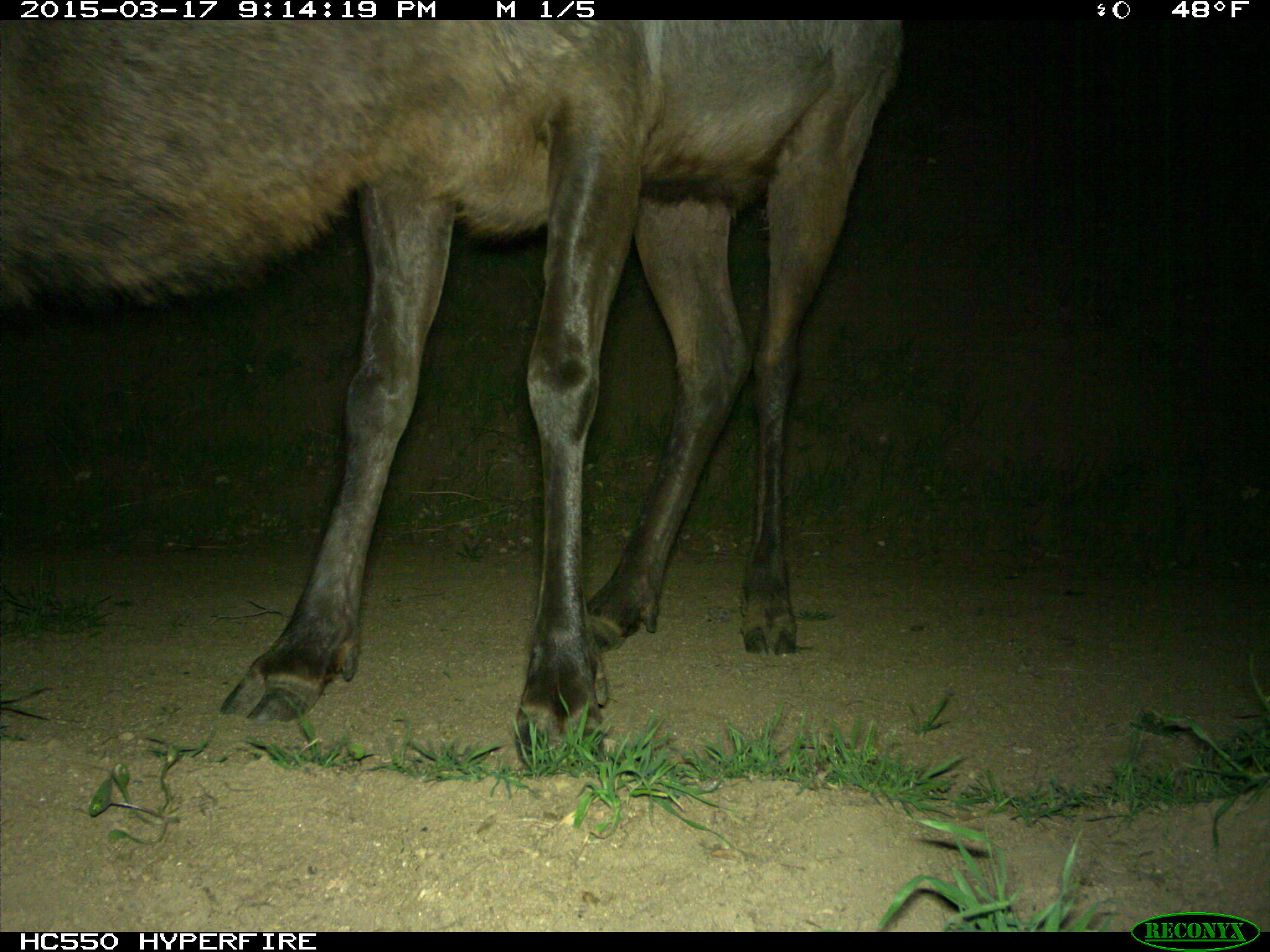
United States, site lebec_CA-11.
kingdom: Animalia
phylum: Chordata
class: Mammalia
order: Artiodactyla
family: Cervidae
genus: Cervus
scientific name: Cervus canadensis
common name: elk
Cervus canadensis (elk).